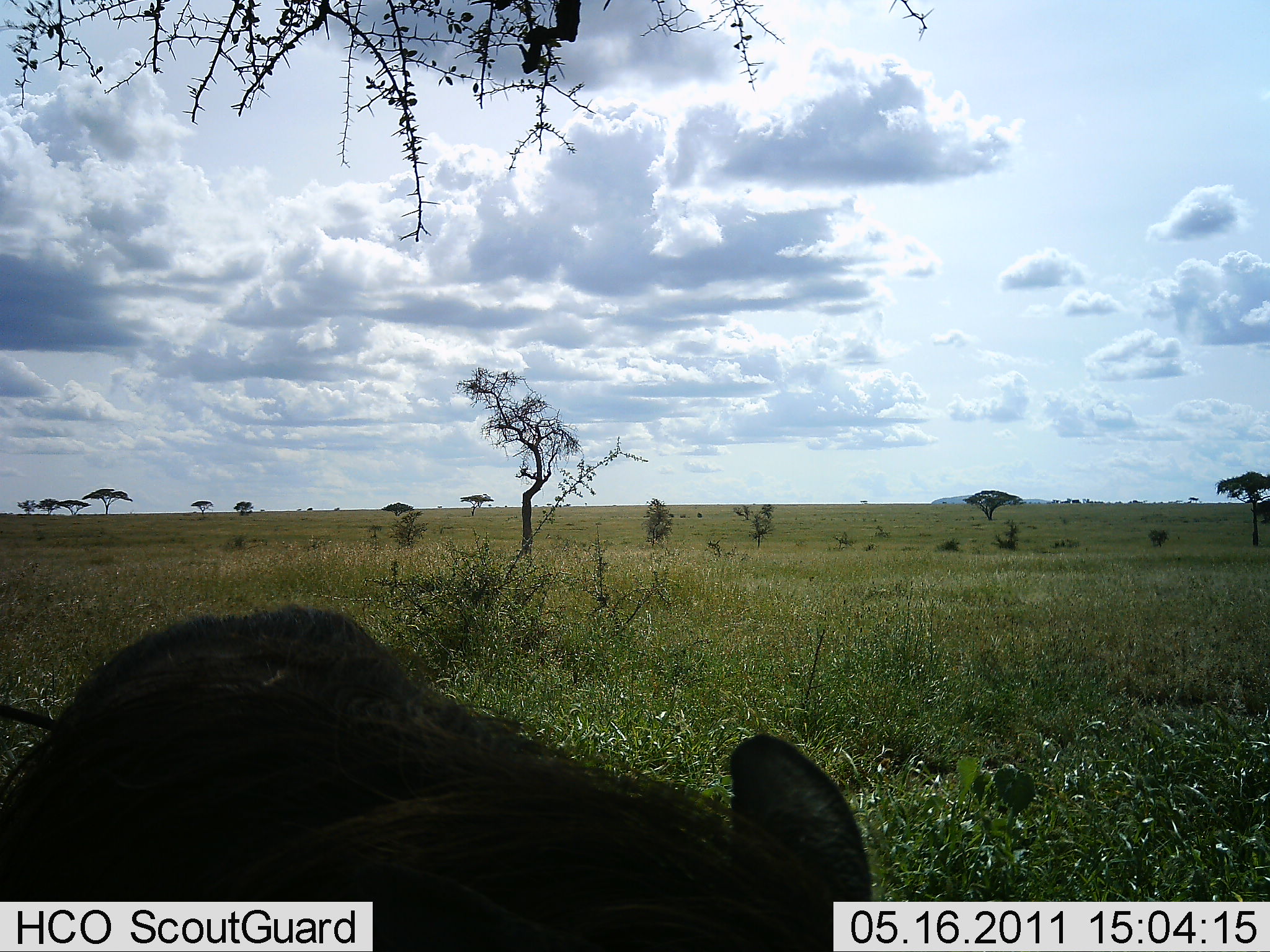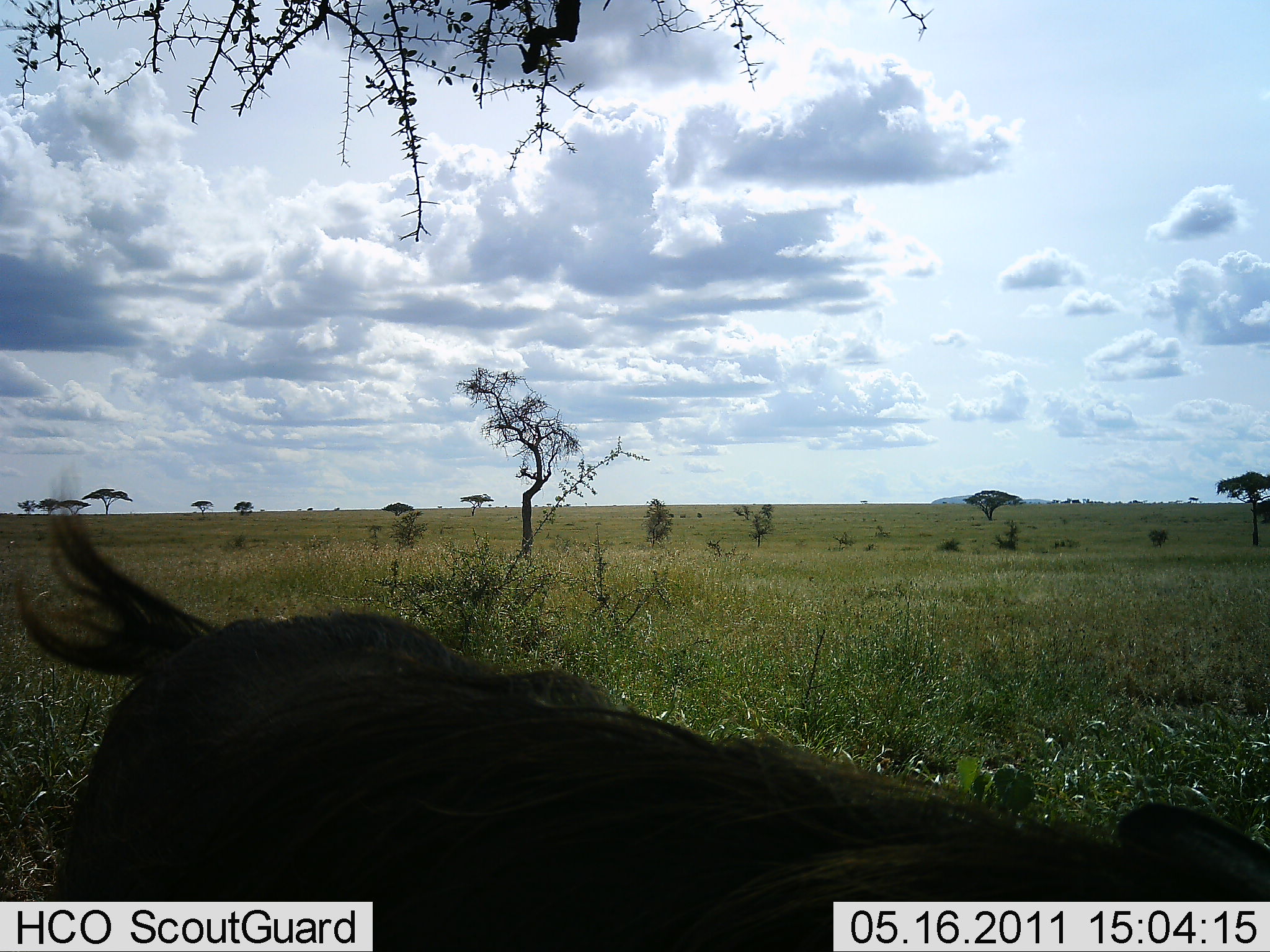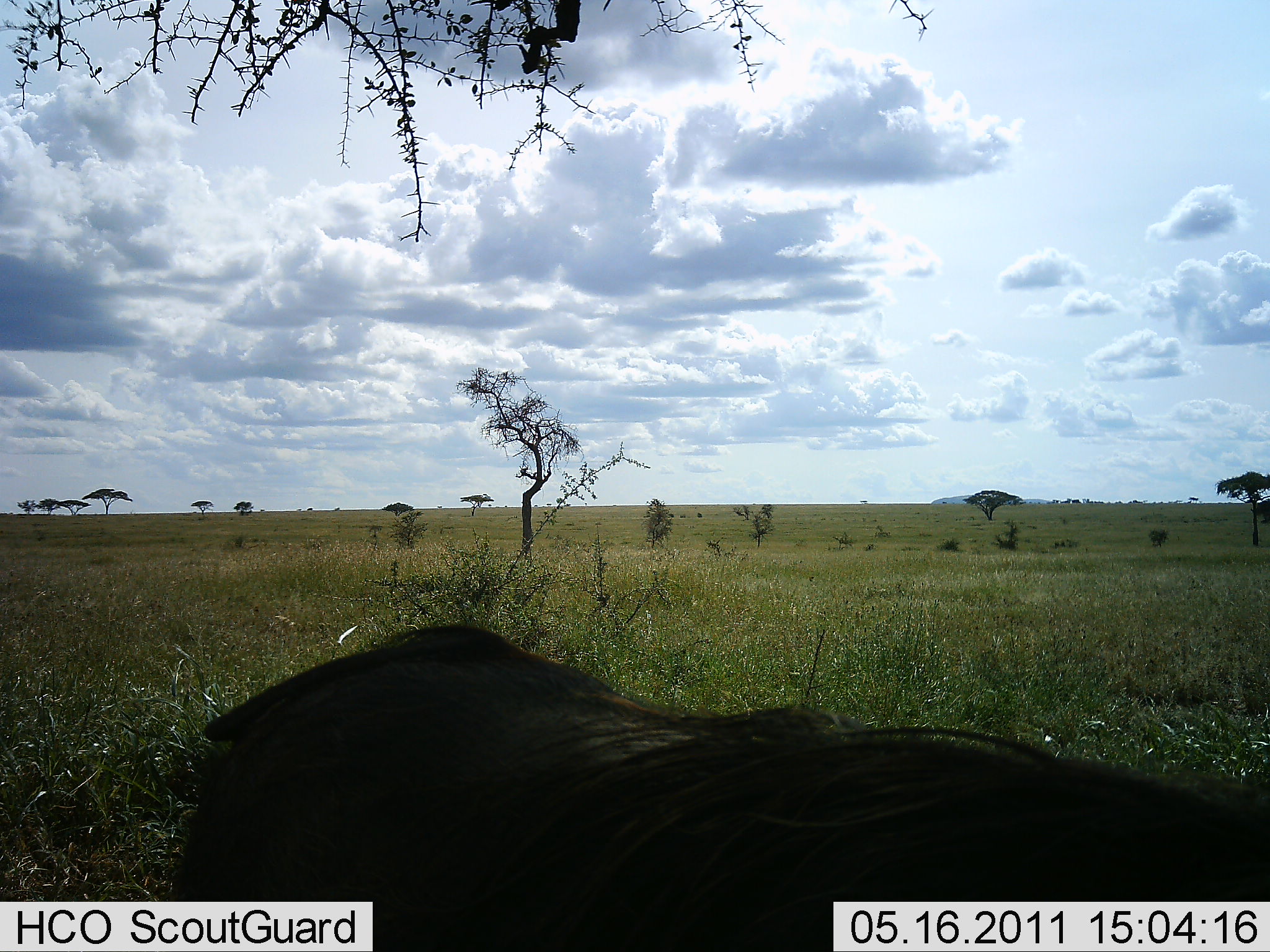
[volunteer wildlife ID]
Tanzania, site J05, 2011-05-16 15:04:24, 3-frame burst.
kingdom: Animalia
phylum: Chordata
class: Mammalia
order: Artiodactyla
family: Suidae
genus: Phacochoerus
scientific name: Phacochoerus africanus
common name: warthog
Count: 1.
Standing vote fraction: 10%.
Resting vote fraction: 0%.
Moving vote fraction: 80%.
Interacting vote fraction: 0%.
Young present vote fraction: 0%.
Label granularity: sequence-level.